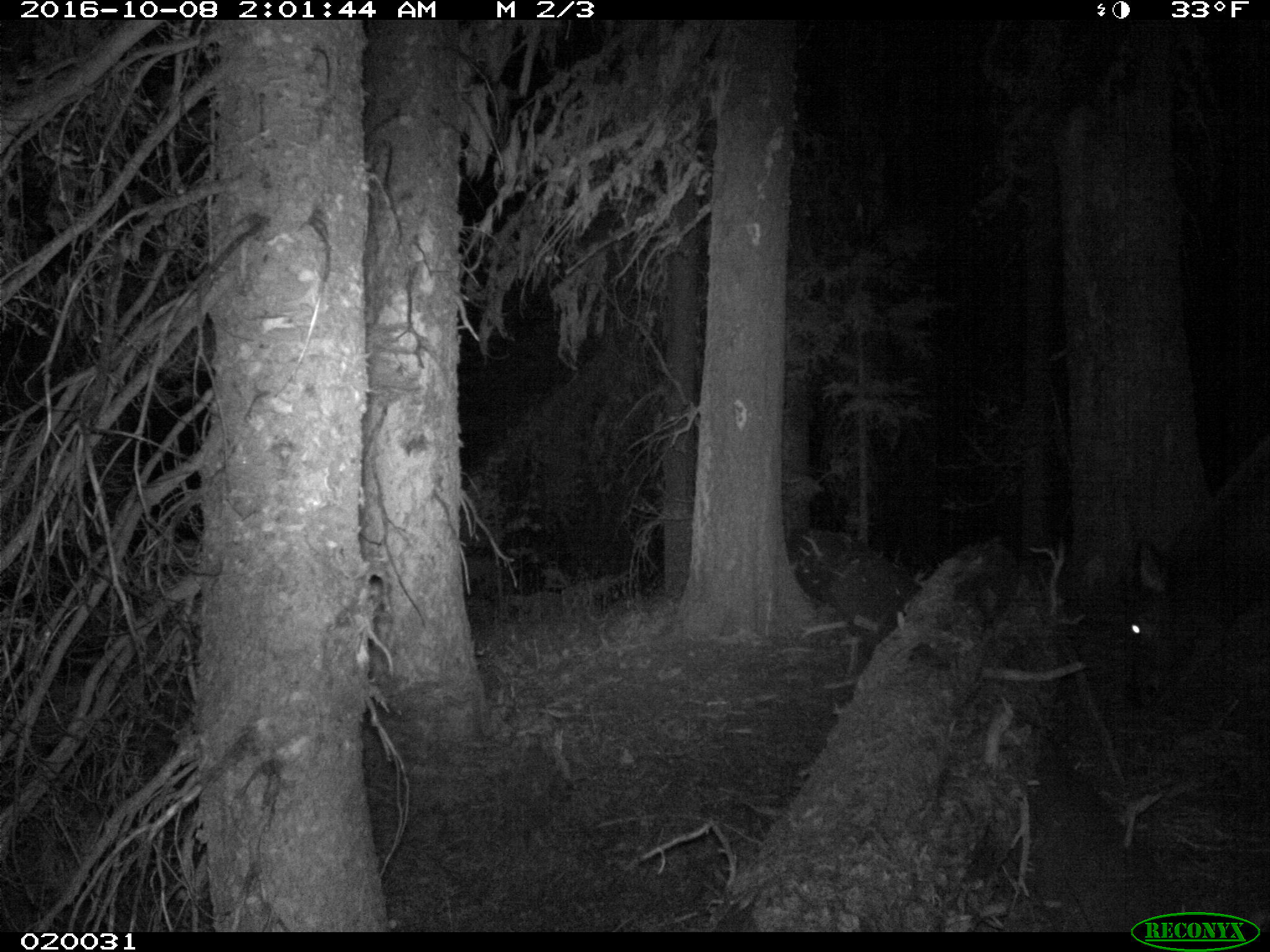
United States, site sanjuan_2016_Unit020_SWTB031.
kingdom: Animalia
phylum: Chordata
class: Mammalia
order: Artiodactyla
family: Cervidae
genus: Cervus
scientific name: Cervus elaphus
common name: red deer